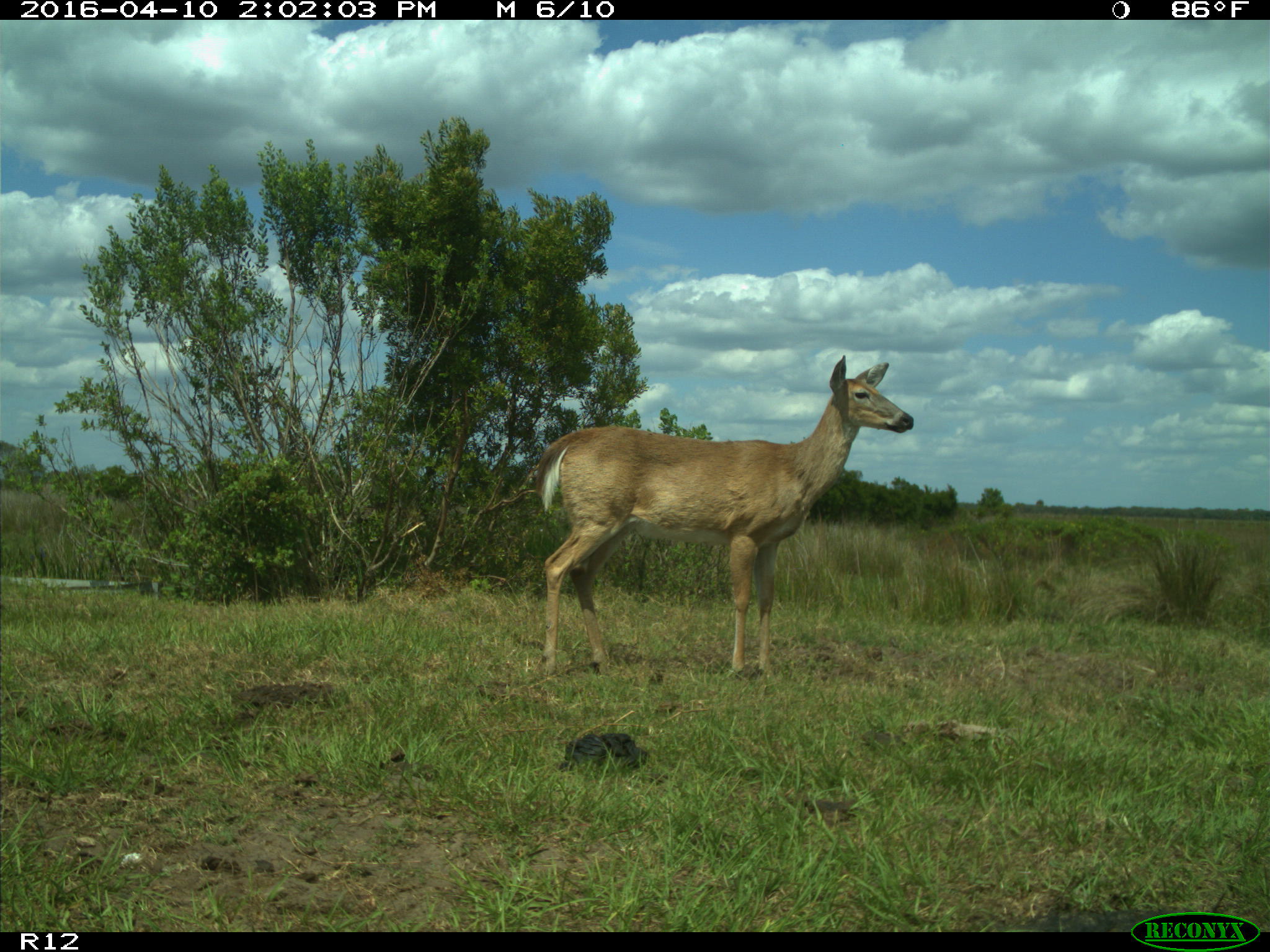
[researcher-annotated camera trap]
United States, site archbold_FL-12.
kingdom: Animalia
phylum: Chordata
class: Mammalia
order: Artiodactyla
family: Cervidae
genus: Odocoileus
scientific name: Odocoileus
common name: deer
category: unidentified deer